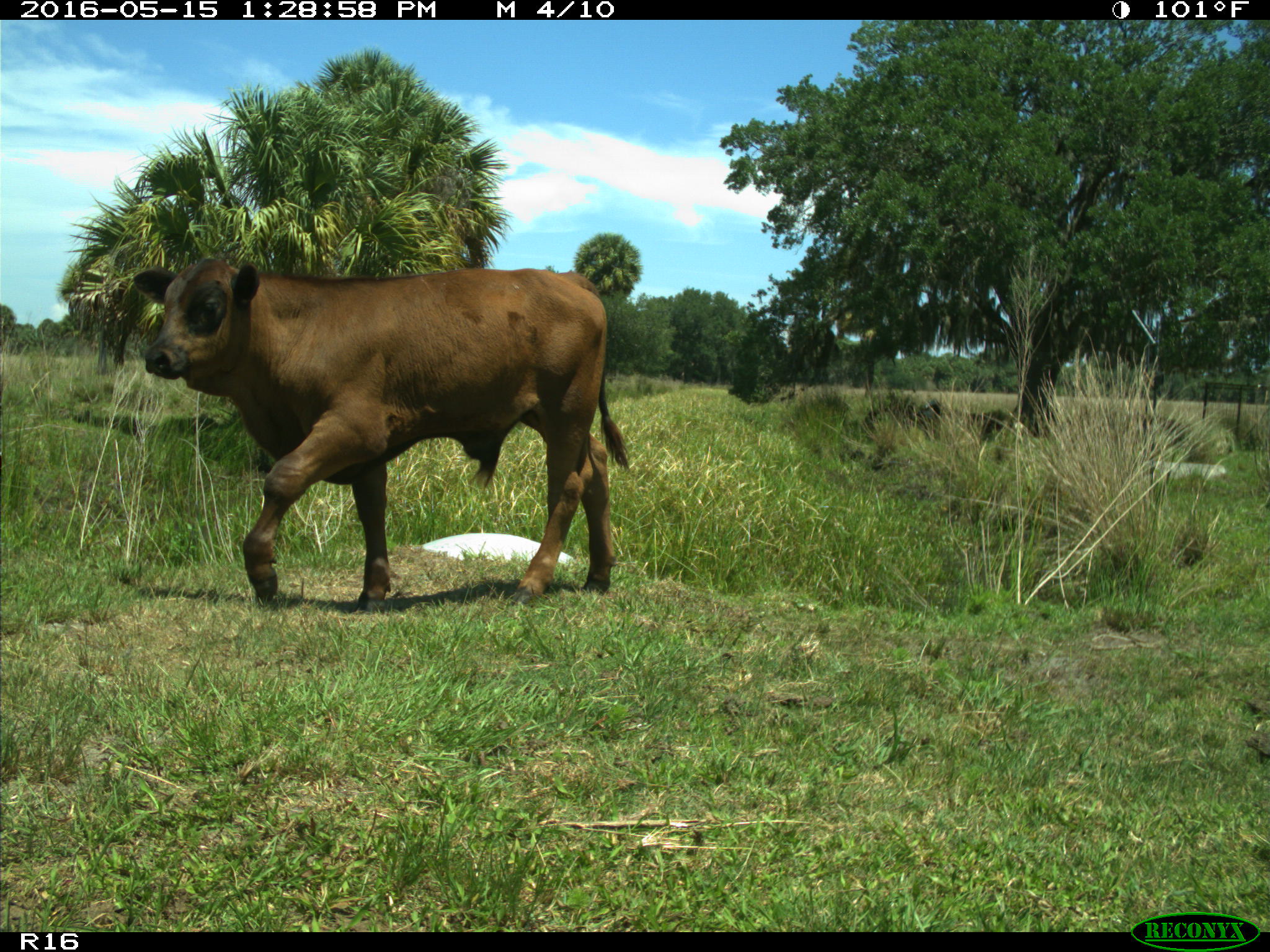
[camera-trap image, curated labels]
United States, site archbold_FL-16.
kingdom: Animalia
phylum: Chordata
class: Mammalia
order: Artiodactyla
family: Bovidae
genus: Bos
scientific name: Bos taurus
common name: domestic cow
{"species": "Bos taurus (domestic cow)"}